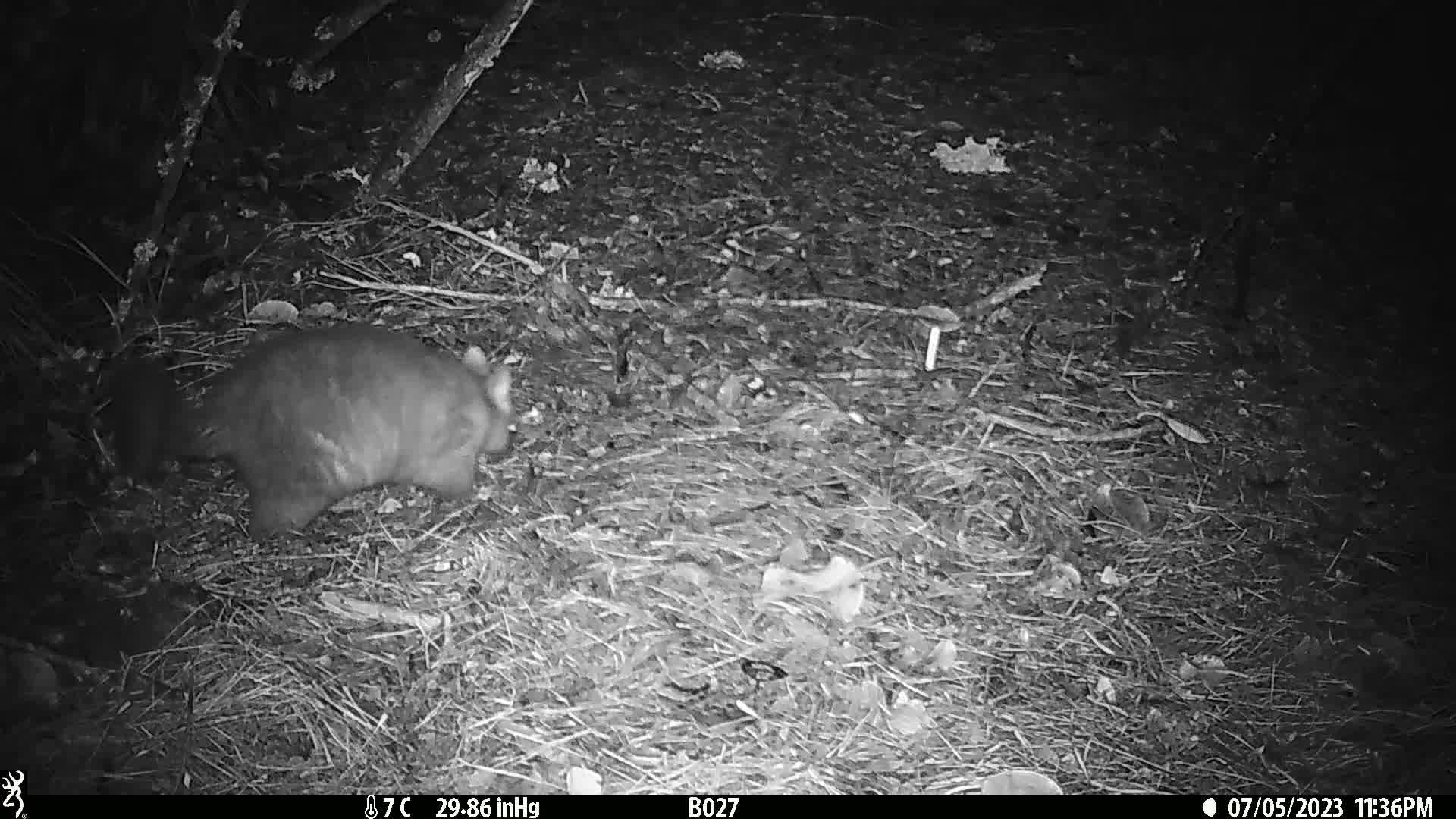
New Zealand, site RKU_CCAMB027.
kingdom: Animalia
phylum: Chordata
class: Mammalia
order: Diprotodontia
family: Phalangeridae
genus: Trichosurus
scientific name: Trichosurus vulpecula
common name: common brushtail possum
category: possum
Possum (common brushtail possum) (Trichosurus vulpecula).